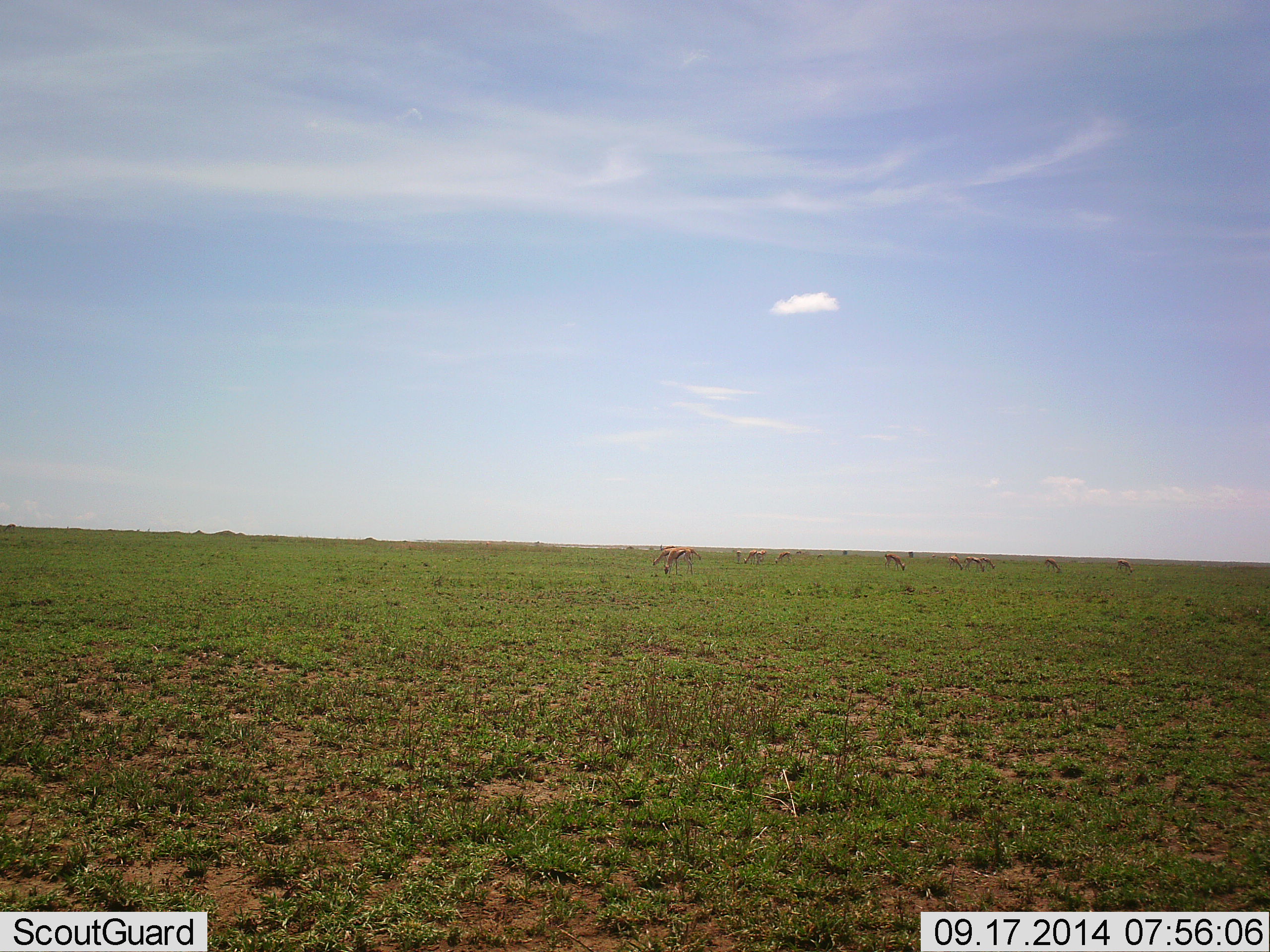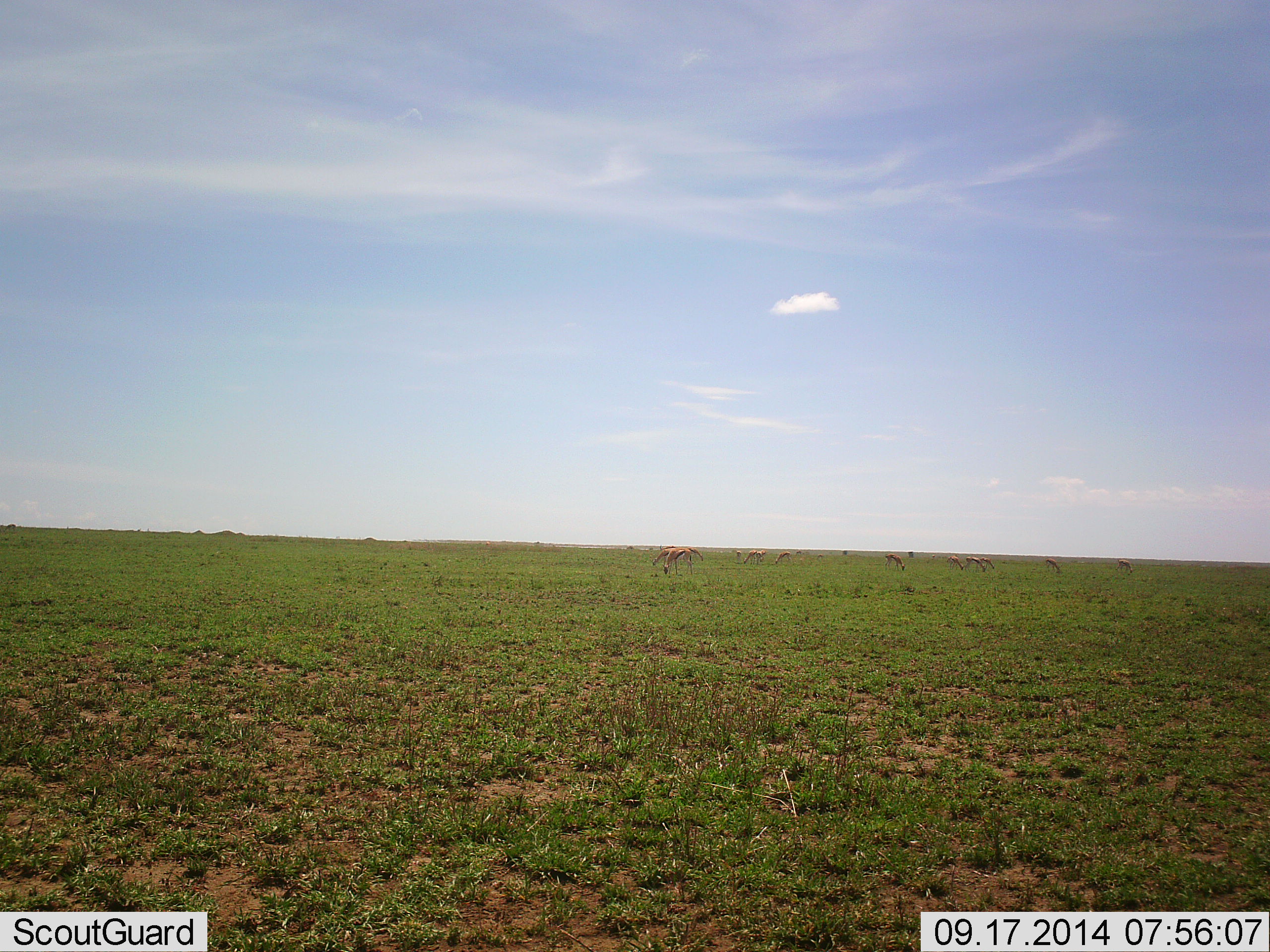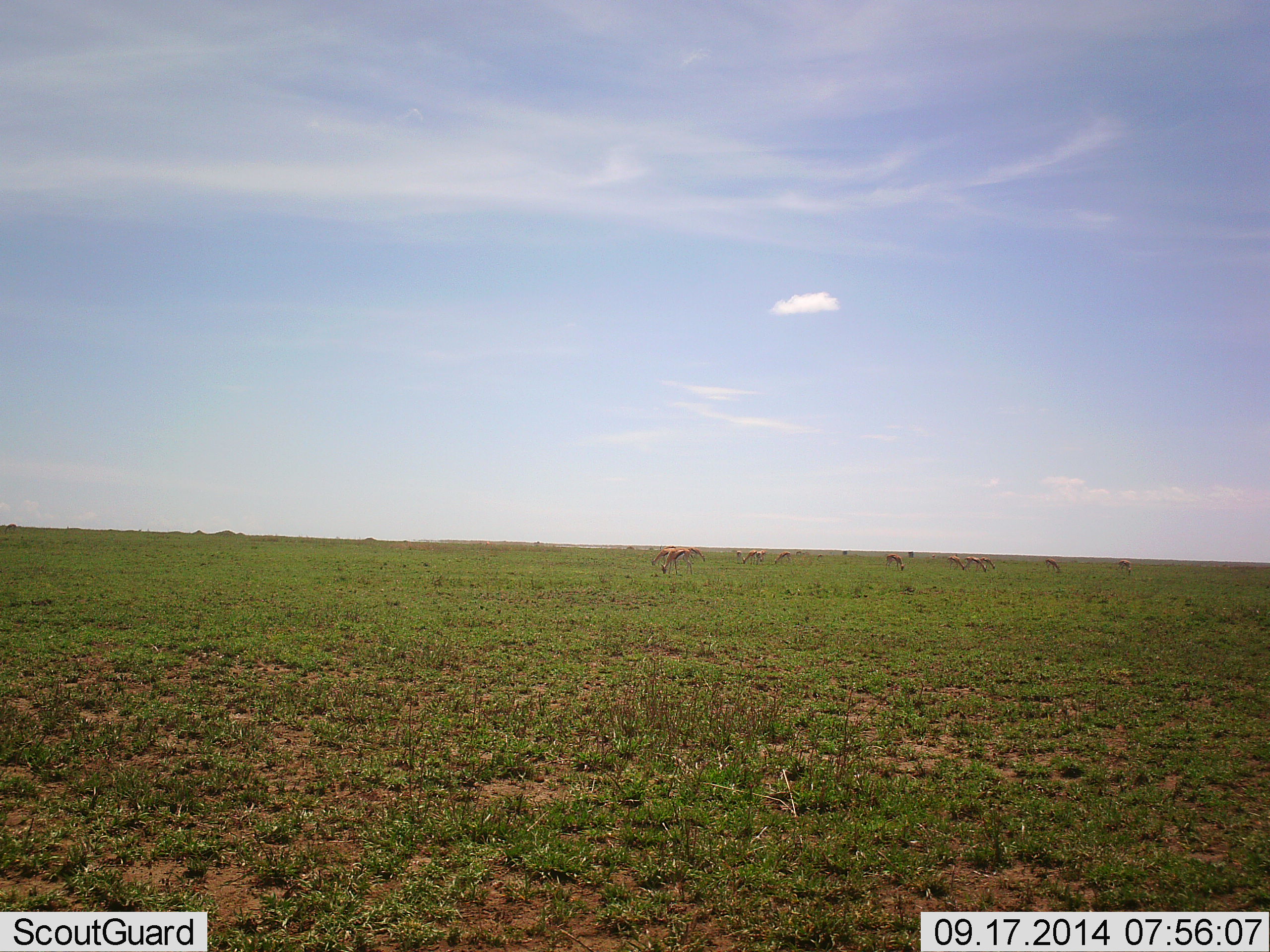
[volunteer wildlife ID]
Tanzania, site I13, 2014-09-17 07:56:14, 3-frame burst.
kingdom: Animalia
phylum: Chordata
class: Mammalia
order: Artiodactyla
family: Bovidae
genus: Eudorcas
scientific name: Eudorcas thomsonii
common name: thomson's gazelle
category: gazellethomsons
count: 11-50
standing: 22%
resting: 0%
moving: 0%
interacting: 0%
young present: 0%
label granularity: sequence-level